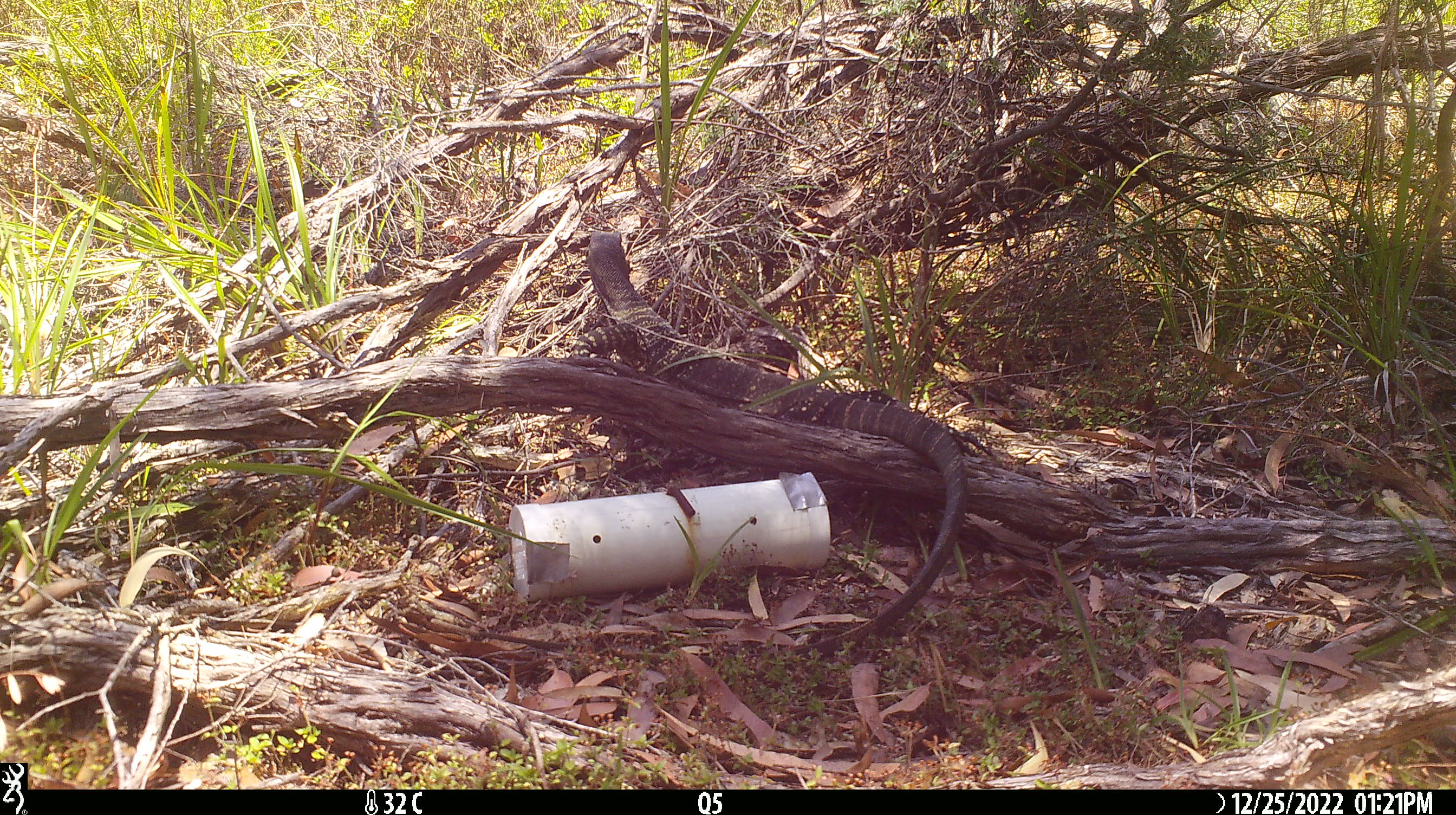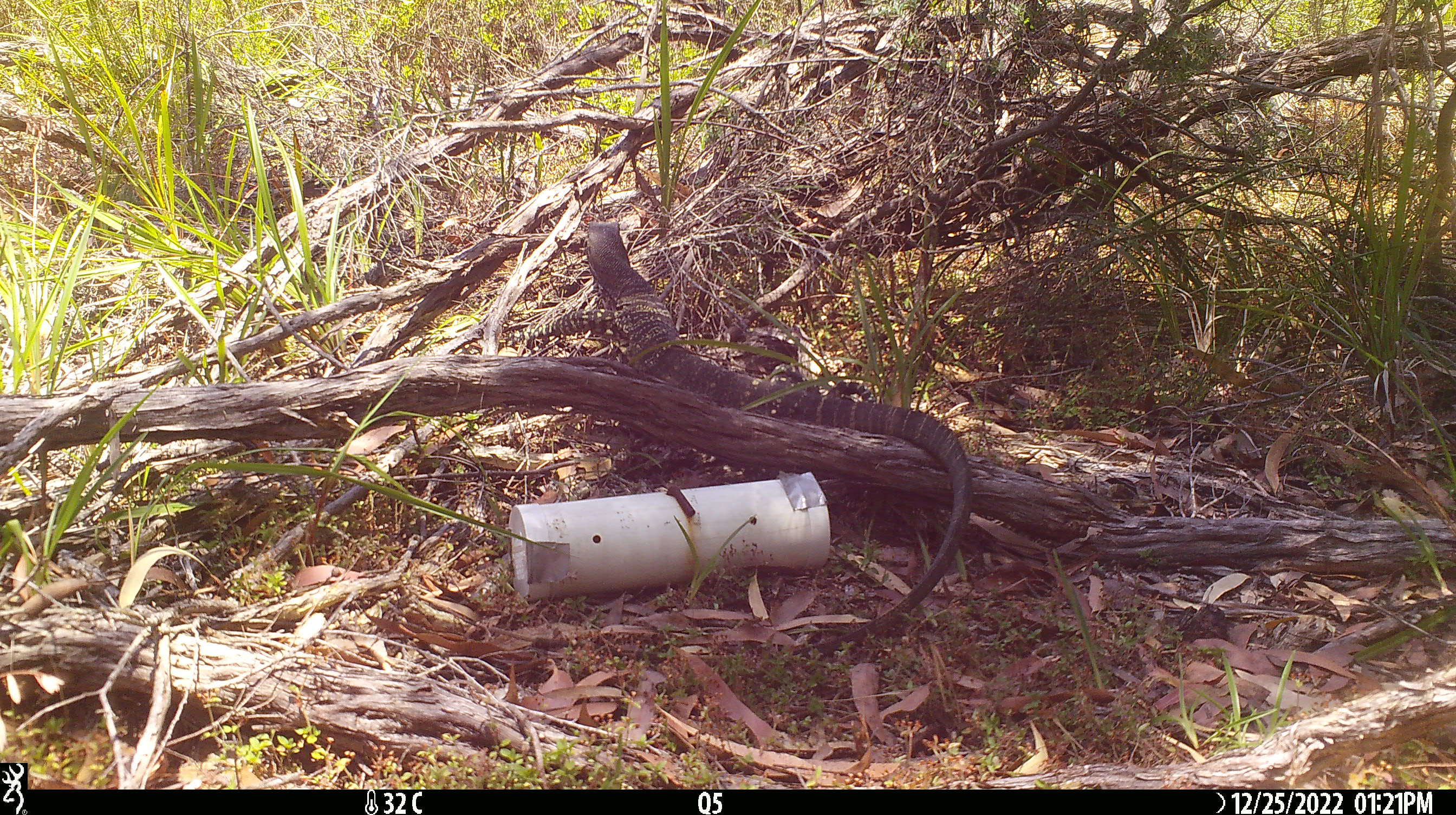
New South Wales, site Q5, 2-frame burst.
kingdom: Animalia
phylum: Chordata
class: Reptilia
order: Squamata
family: Varanidae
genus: Varanus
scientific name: Varanus varius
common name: lace monitor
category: goanna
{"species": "goanna (lace monitor) (Varanus varius)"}